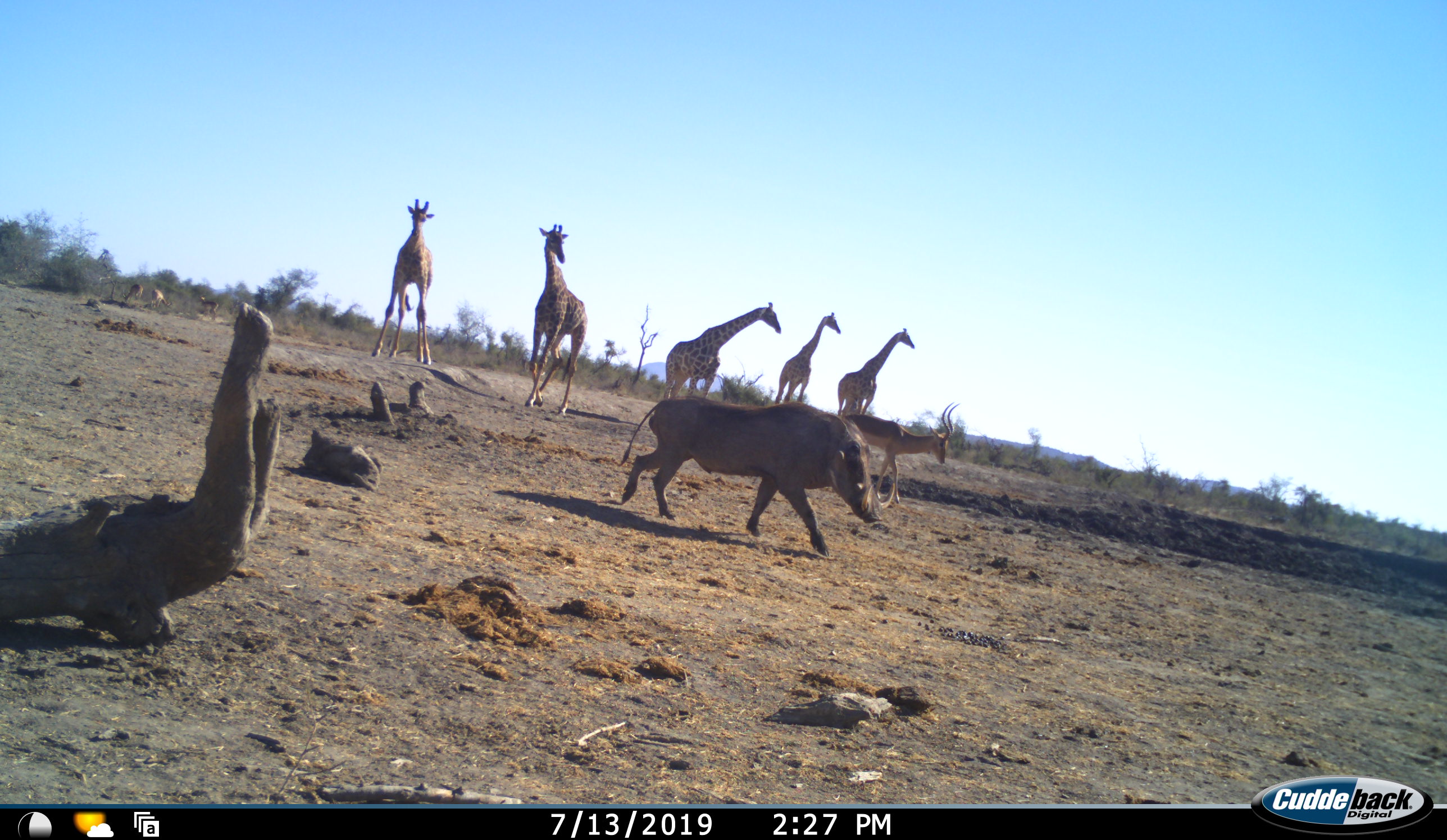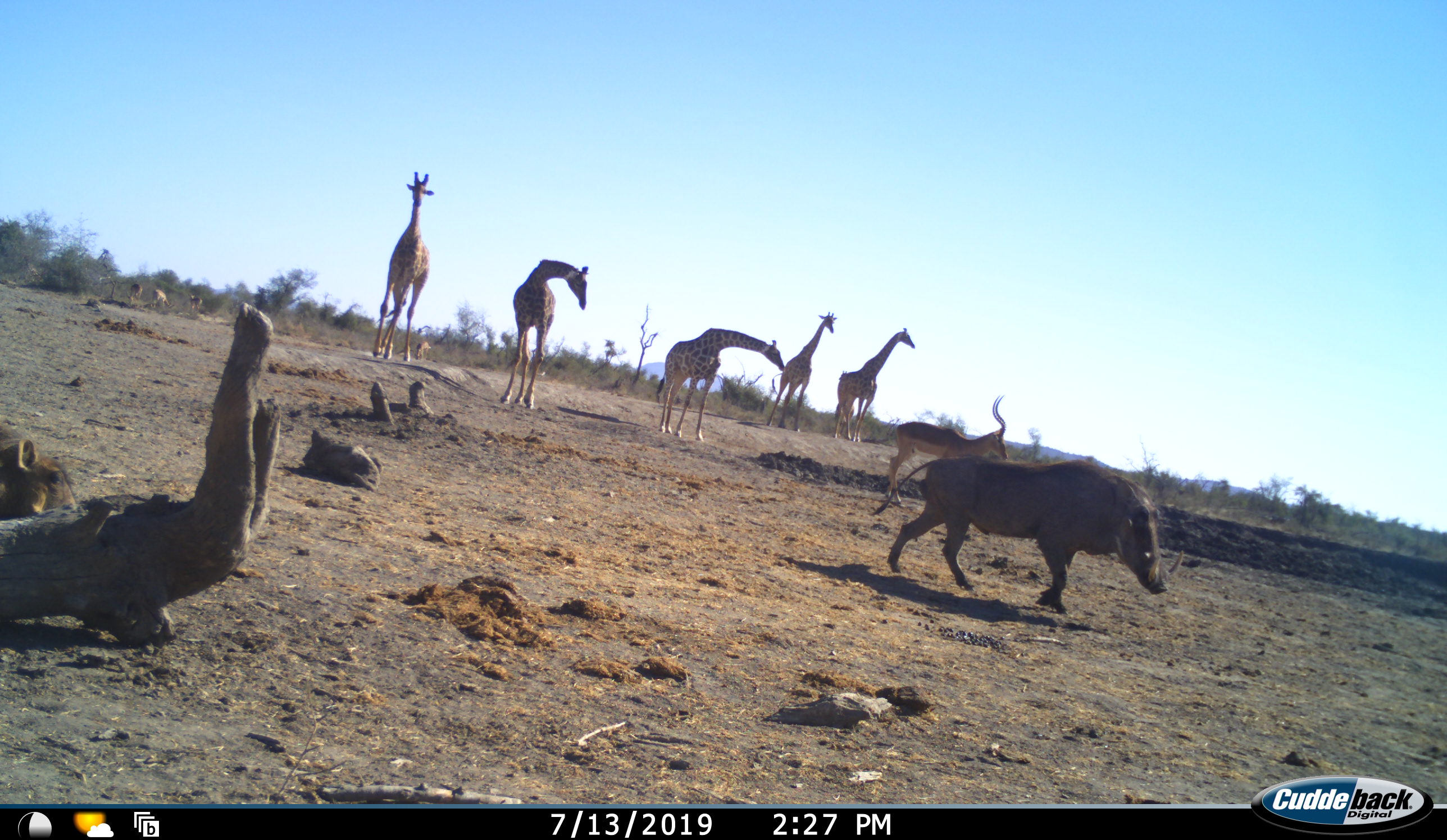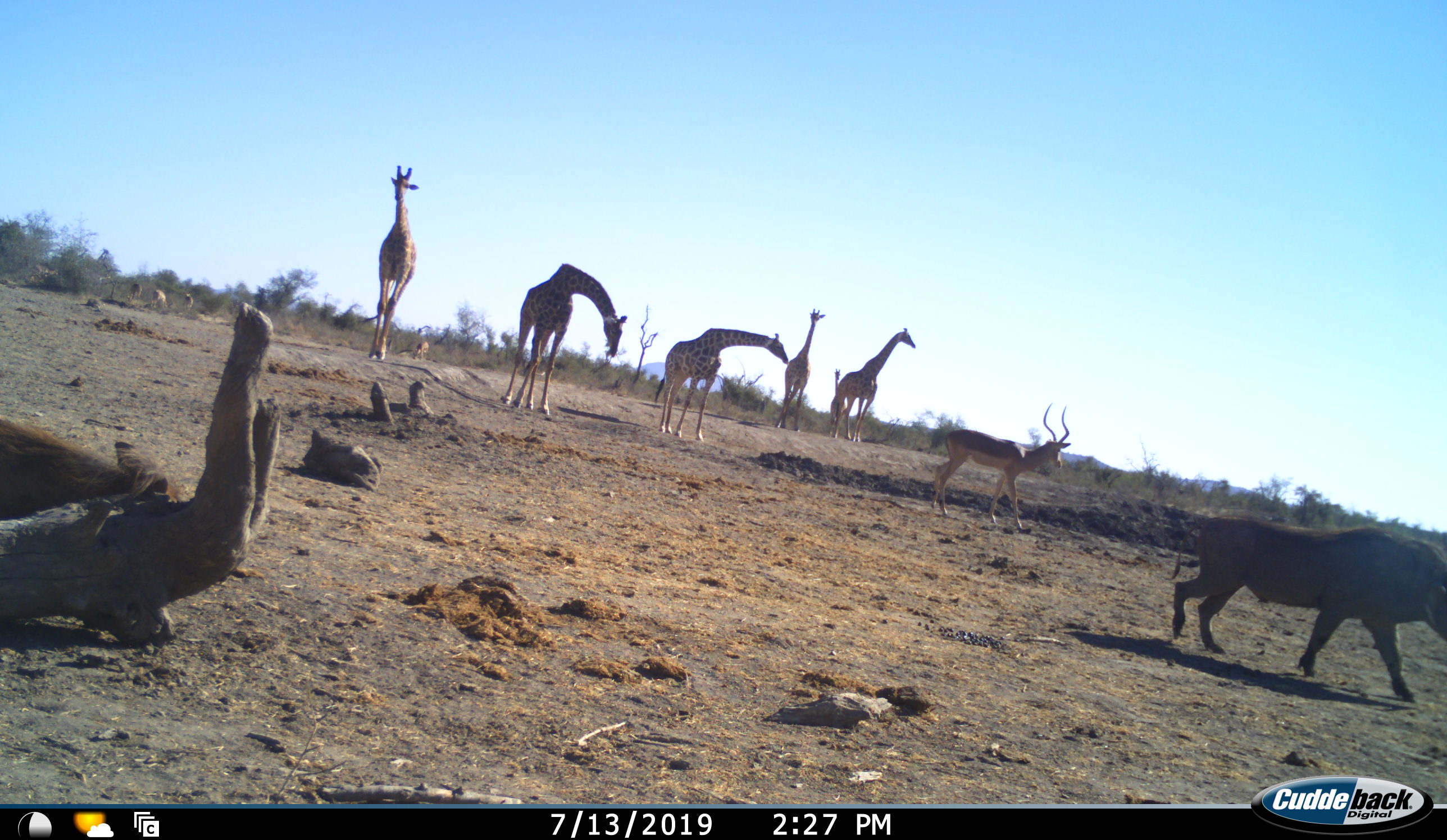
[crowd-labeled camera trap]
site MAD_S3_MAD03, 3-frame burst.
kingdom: Animalia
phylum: Chordata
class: Mammalia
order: Artiodactyla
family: Giraffidae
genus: Giraffa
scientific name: Giraffa camelopardalis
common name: giraffe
Giraffe (Giraffa camelopardalis), count 5. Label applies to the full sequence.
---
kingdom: Animalia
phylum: Chordata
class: Mammalia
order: Artiodactyla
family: Bovidae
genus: Aepyceros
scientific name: Aepyceros melampus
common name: impala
Impala (Aepyceros melampus), count 1. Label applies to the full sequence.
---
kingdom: Animalia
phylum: Chordata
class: Mammalia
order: Artiodactyla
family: Suidae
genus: Phacochoerus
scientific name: Phacochoerus africanus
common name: warthog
Warthog (Phacochoerus africanus), count 1. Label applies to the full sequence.